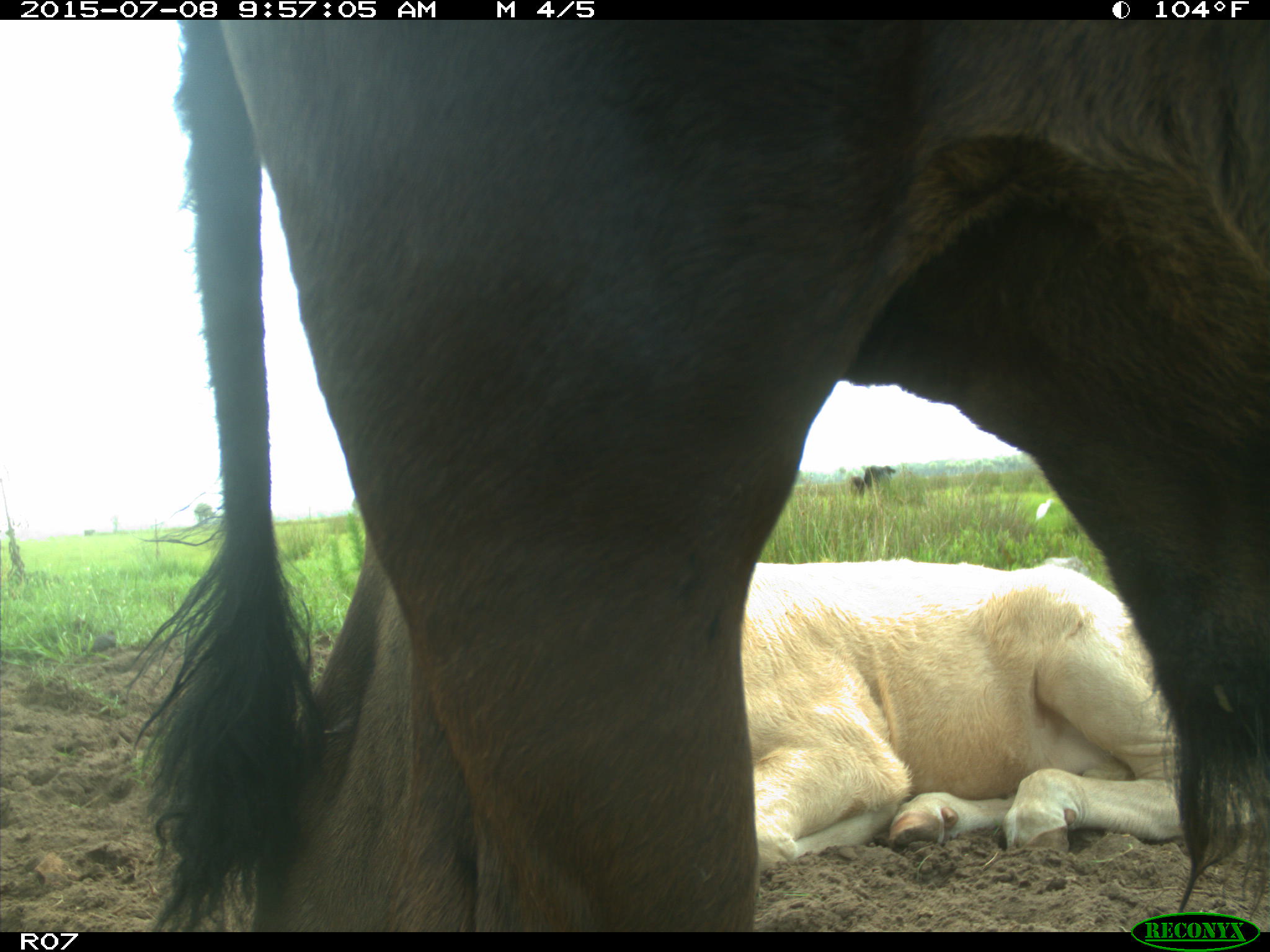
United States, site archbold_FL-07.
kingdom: Animalia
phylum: Chordata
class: Mammalia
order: Artiodactyla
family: Bovidae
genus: Bos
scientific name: Bos taurus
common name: domestic cow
Bos taurus (domestic cow).